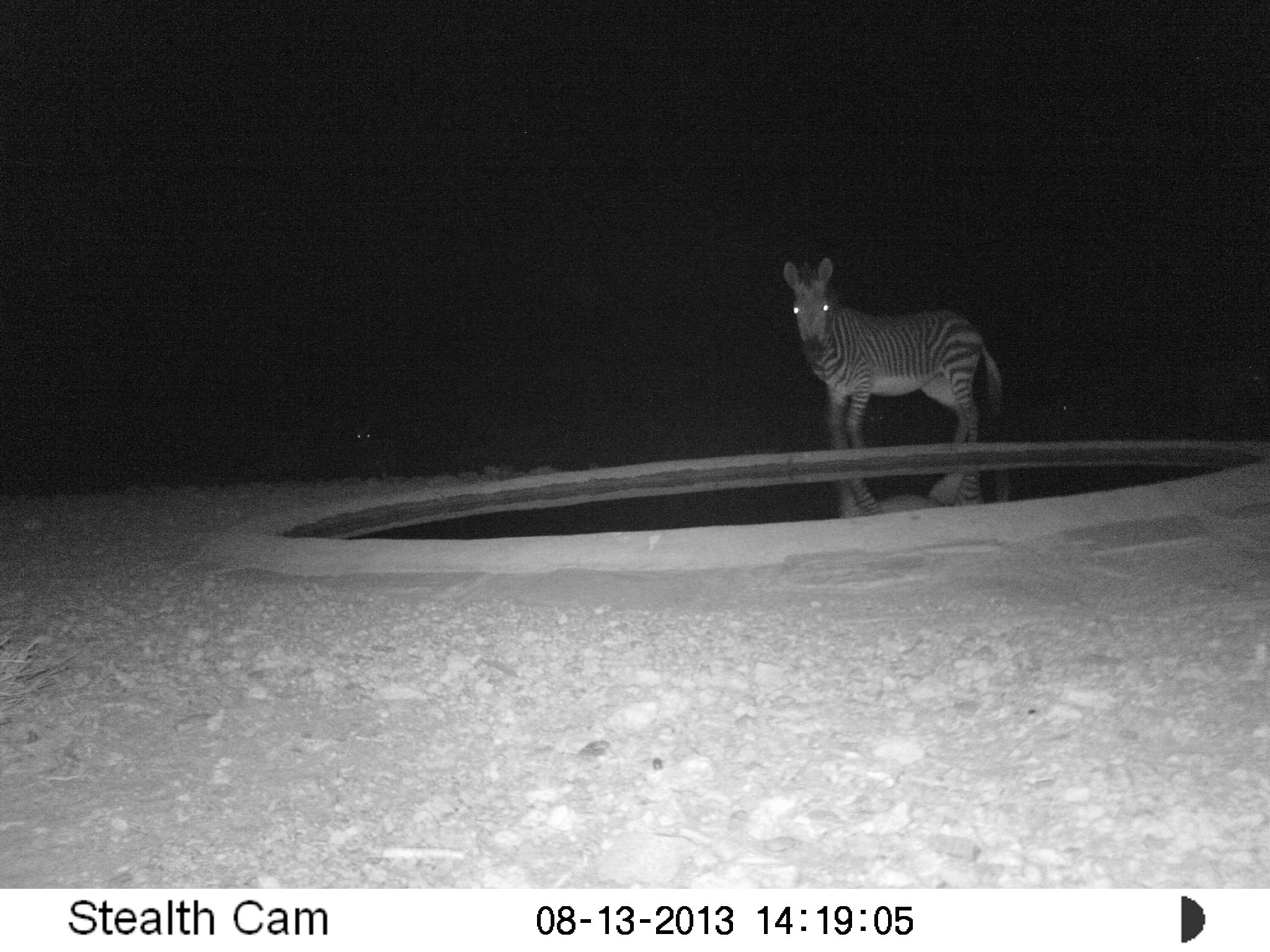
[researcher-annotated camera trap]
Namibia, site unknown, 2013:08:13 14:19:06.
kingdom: Animalia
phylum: Chordata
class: Mammalia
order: Perissodactyla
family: Equidae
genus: Equus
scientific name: Equus zebra hartmannae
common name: hartmann's mountain zebra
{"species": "Equus zebra hartmannae (hartmann's mountain zebra)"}